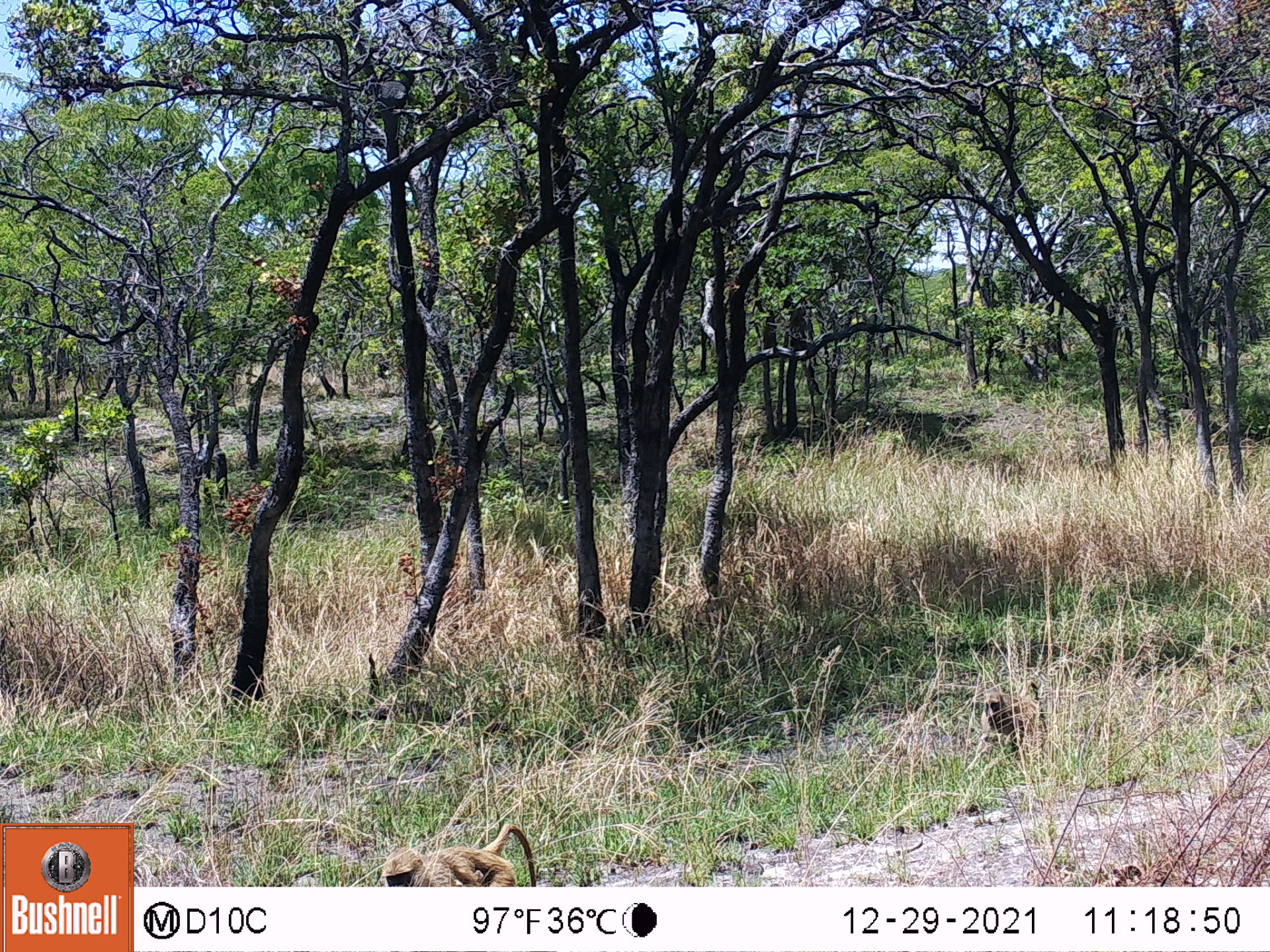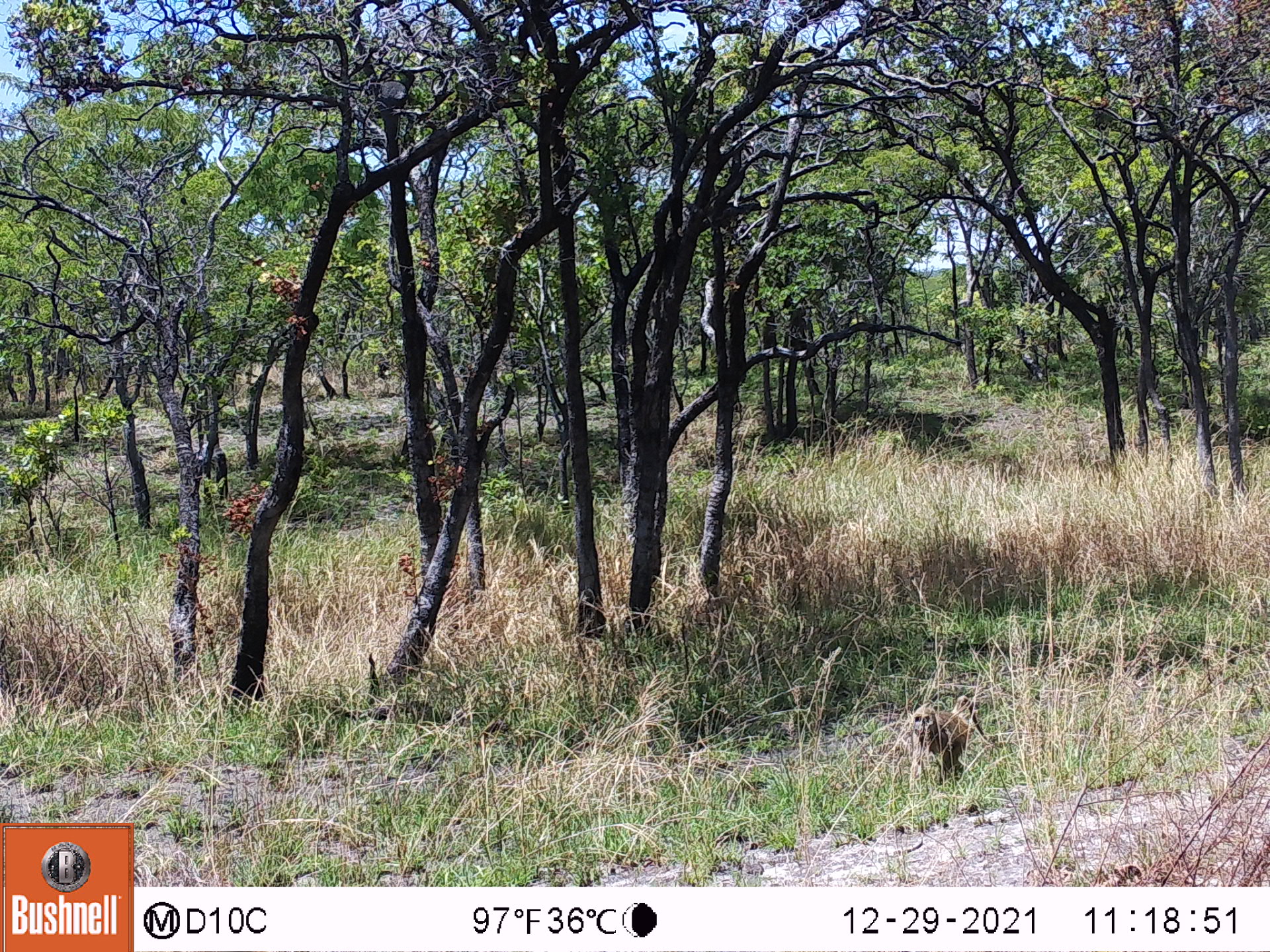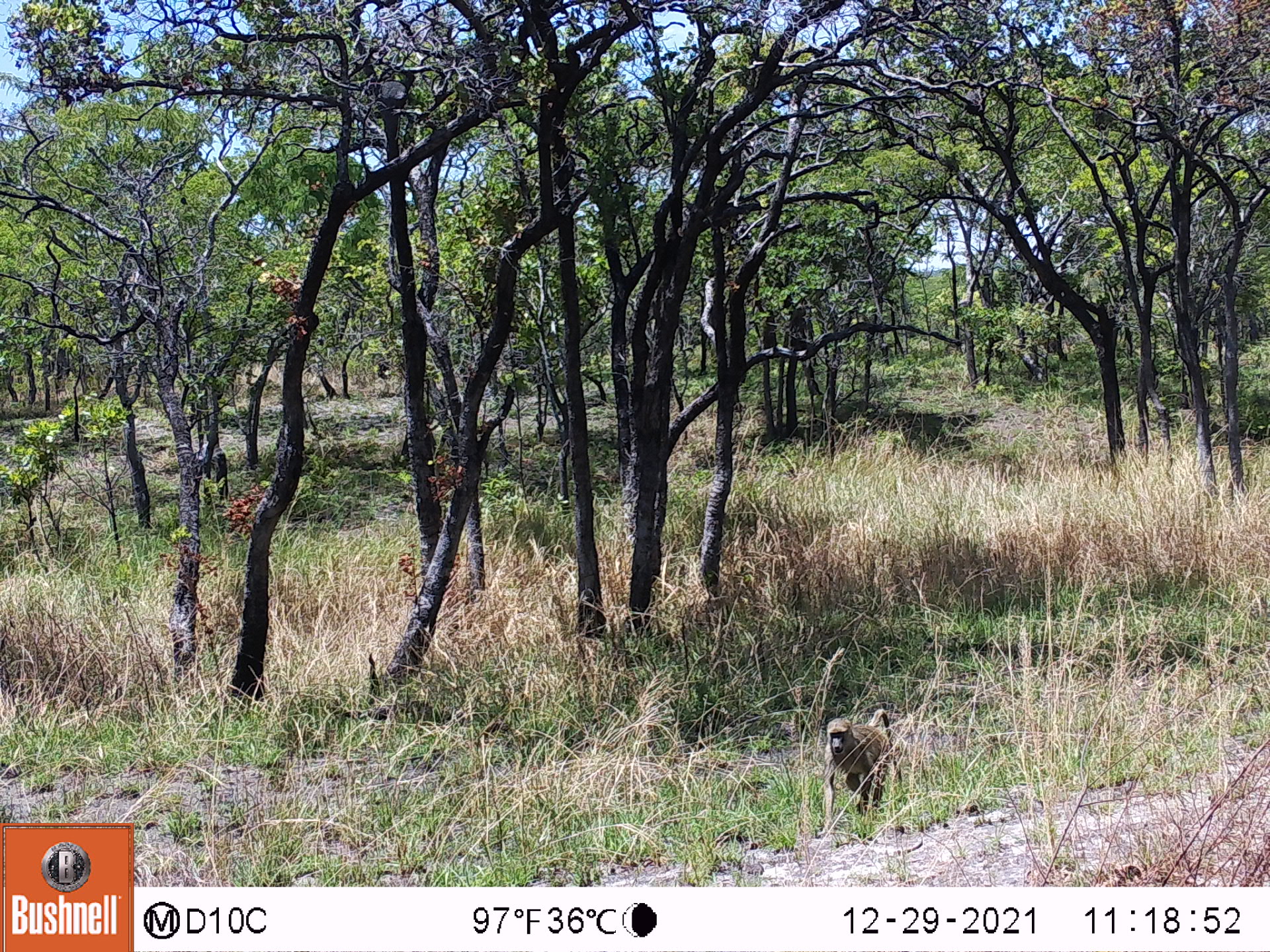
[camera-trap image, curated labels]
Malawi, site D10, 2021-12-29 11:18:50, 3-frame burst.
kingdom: Animalia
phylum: Chordata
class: Mammalia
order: Primates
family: Cercopithecidae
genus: Papio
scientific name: Papio cynocephalus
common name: yellow baboon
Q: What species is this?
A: Yellow baboon (Papio cynocephalus).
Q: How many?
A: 2.